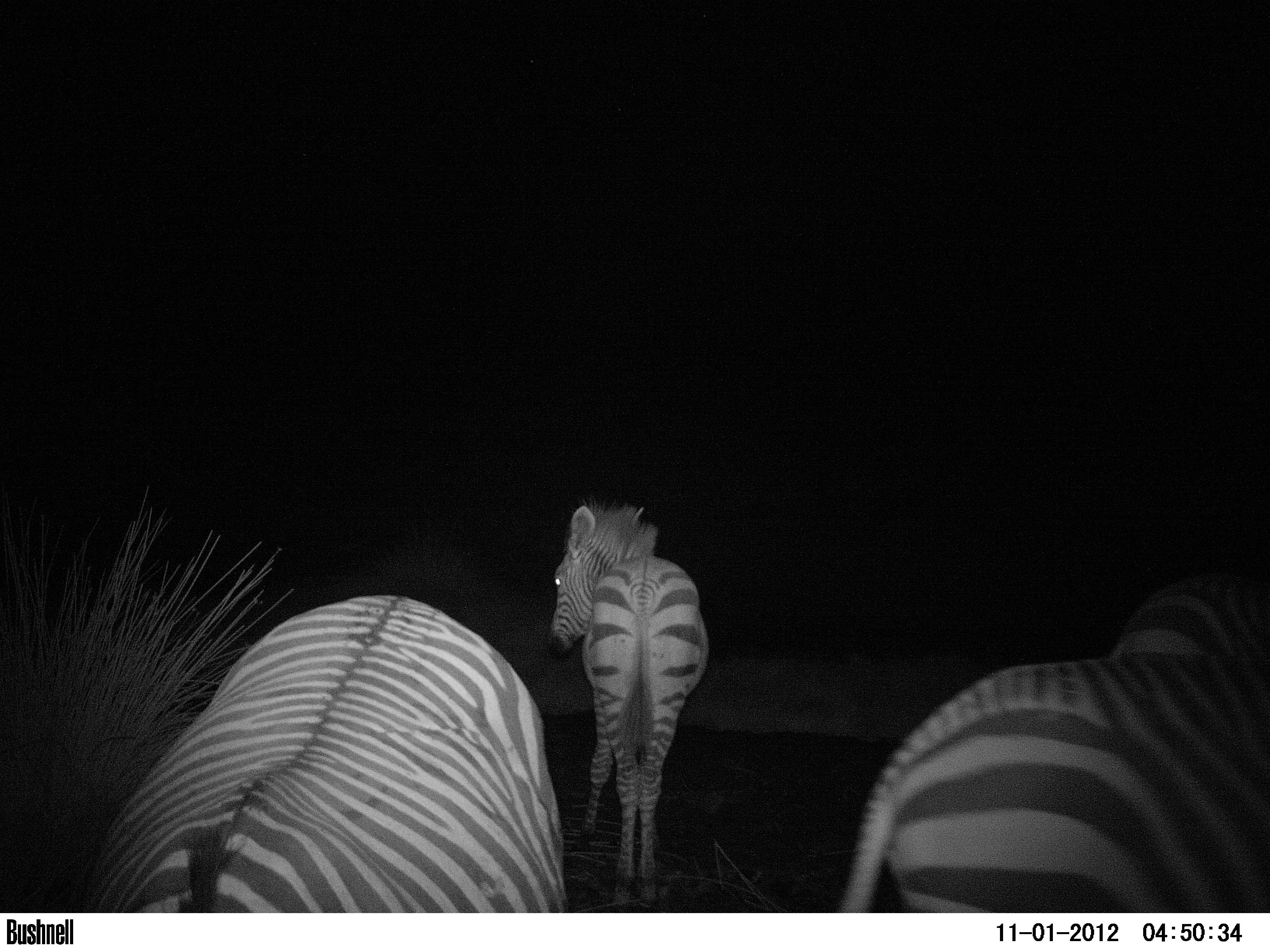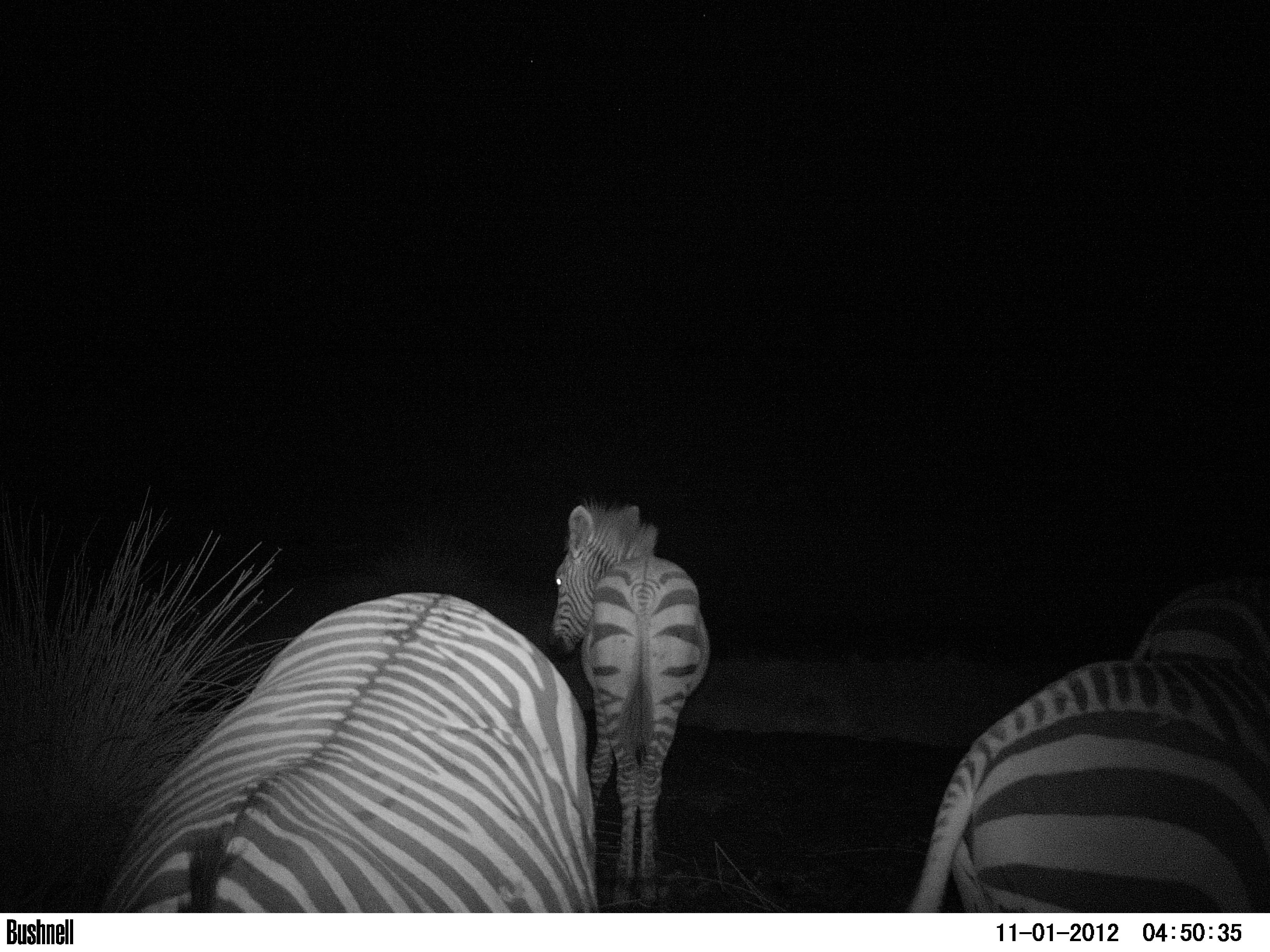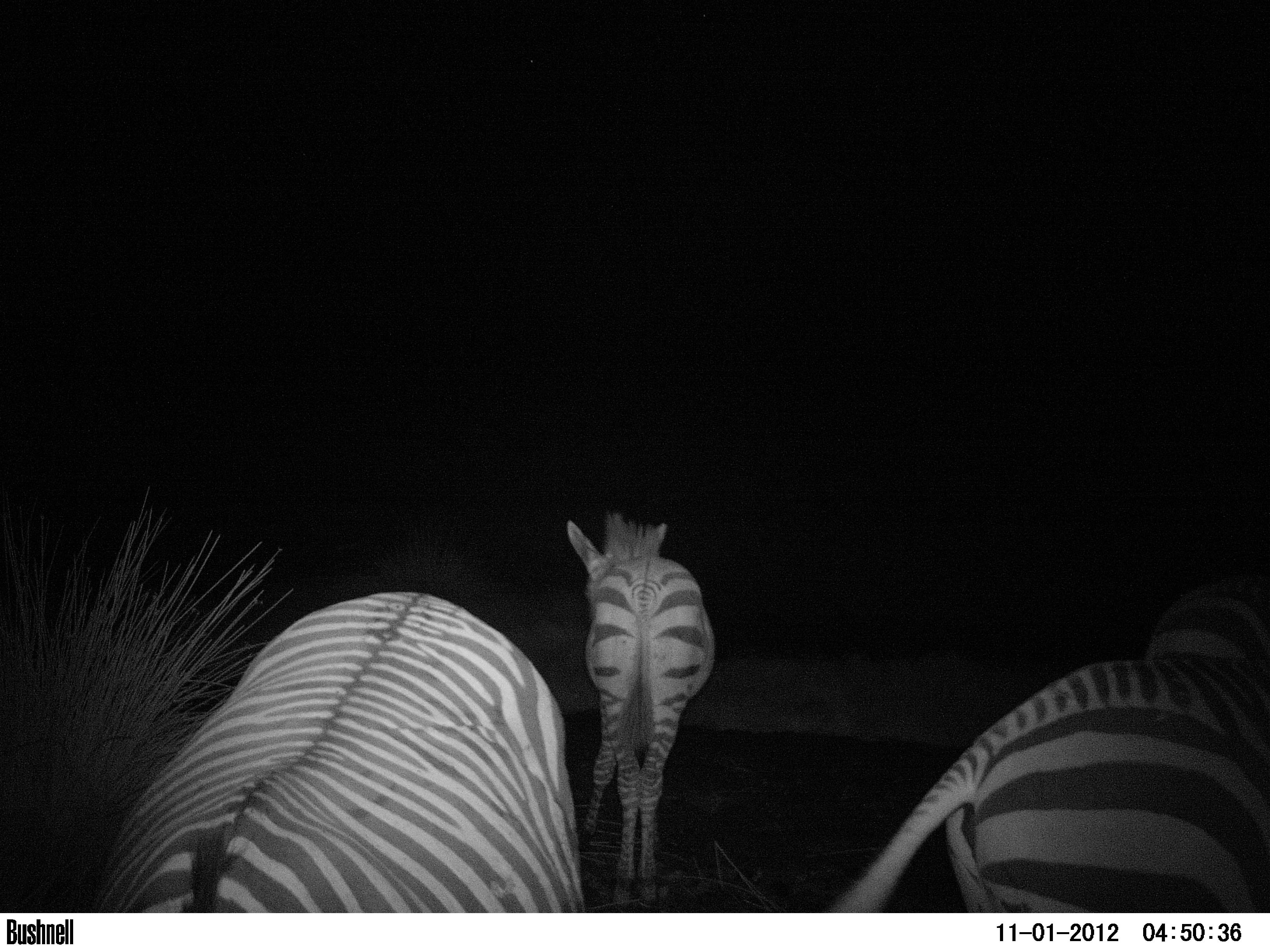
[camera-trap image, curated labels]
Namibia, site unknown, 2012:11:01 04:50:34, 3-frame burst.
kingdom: Animalia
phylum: Chordata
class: Mammalia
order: Perissodactyla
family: Equidae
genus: Equus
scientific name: Equus zebra hartmannae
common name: hartmann's mountain zebra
Equus zebra hartmannae (hartmann's mountain zebra).